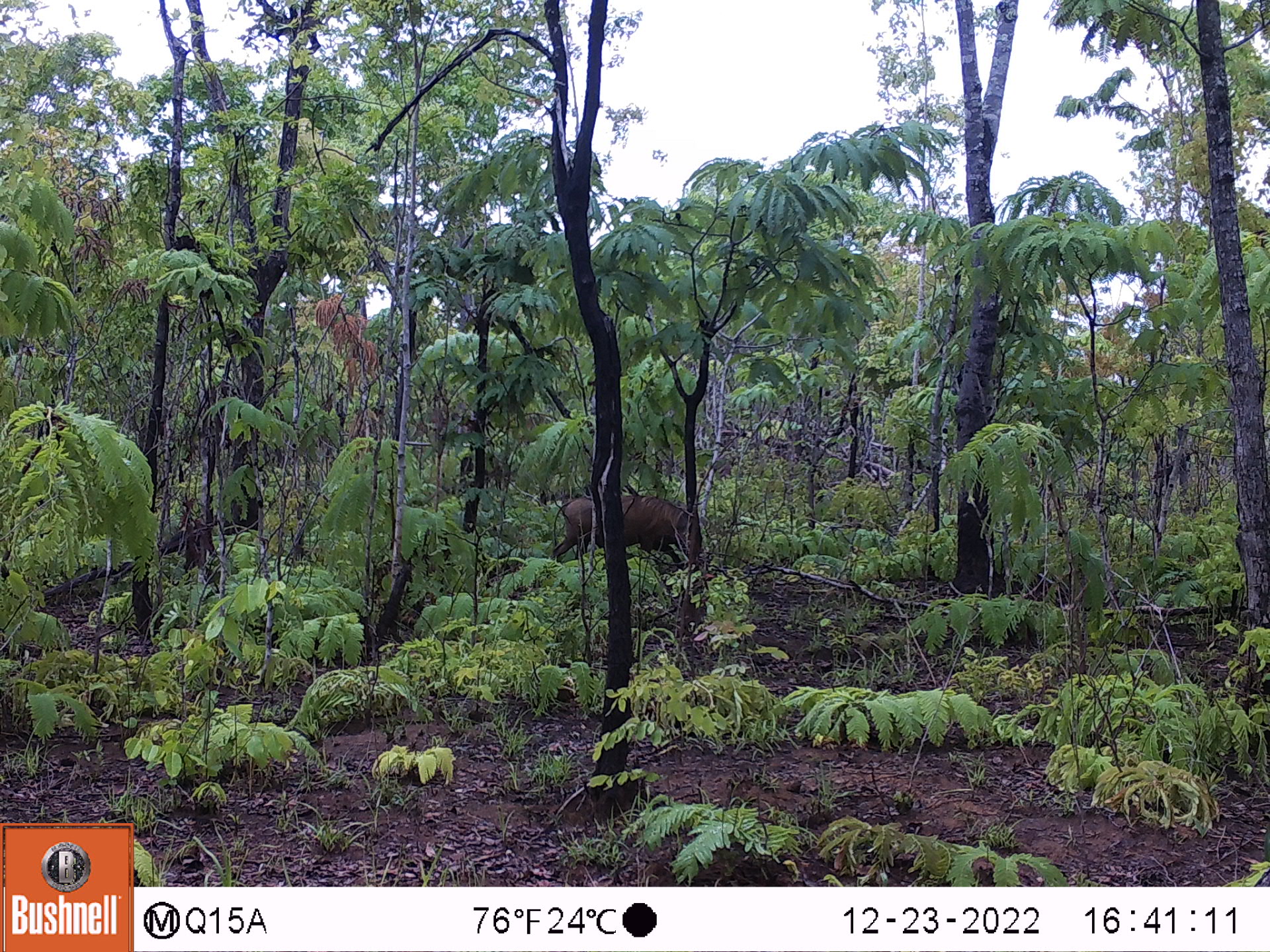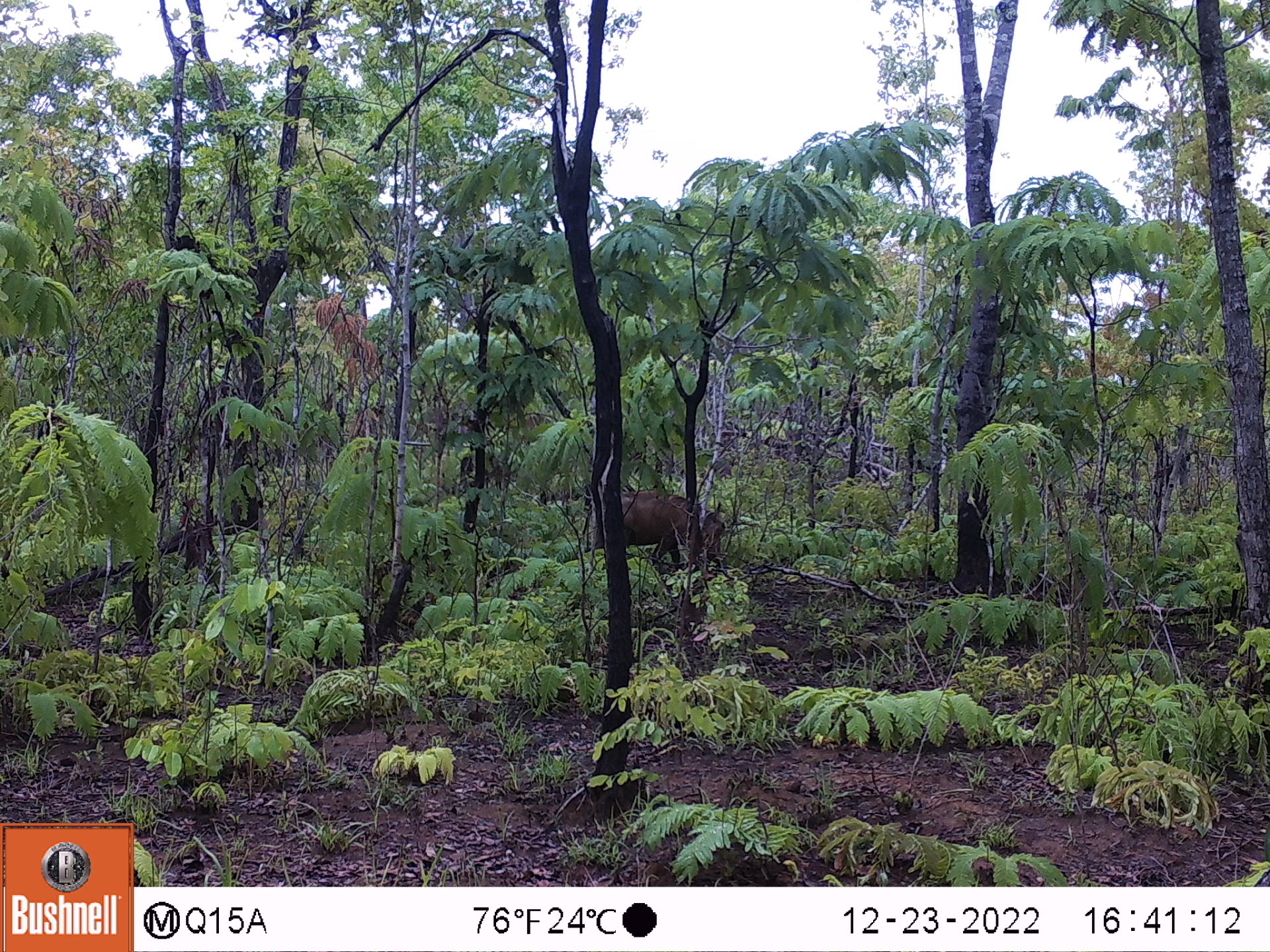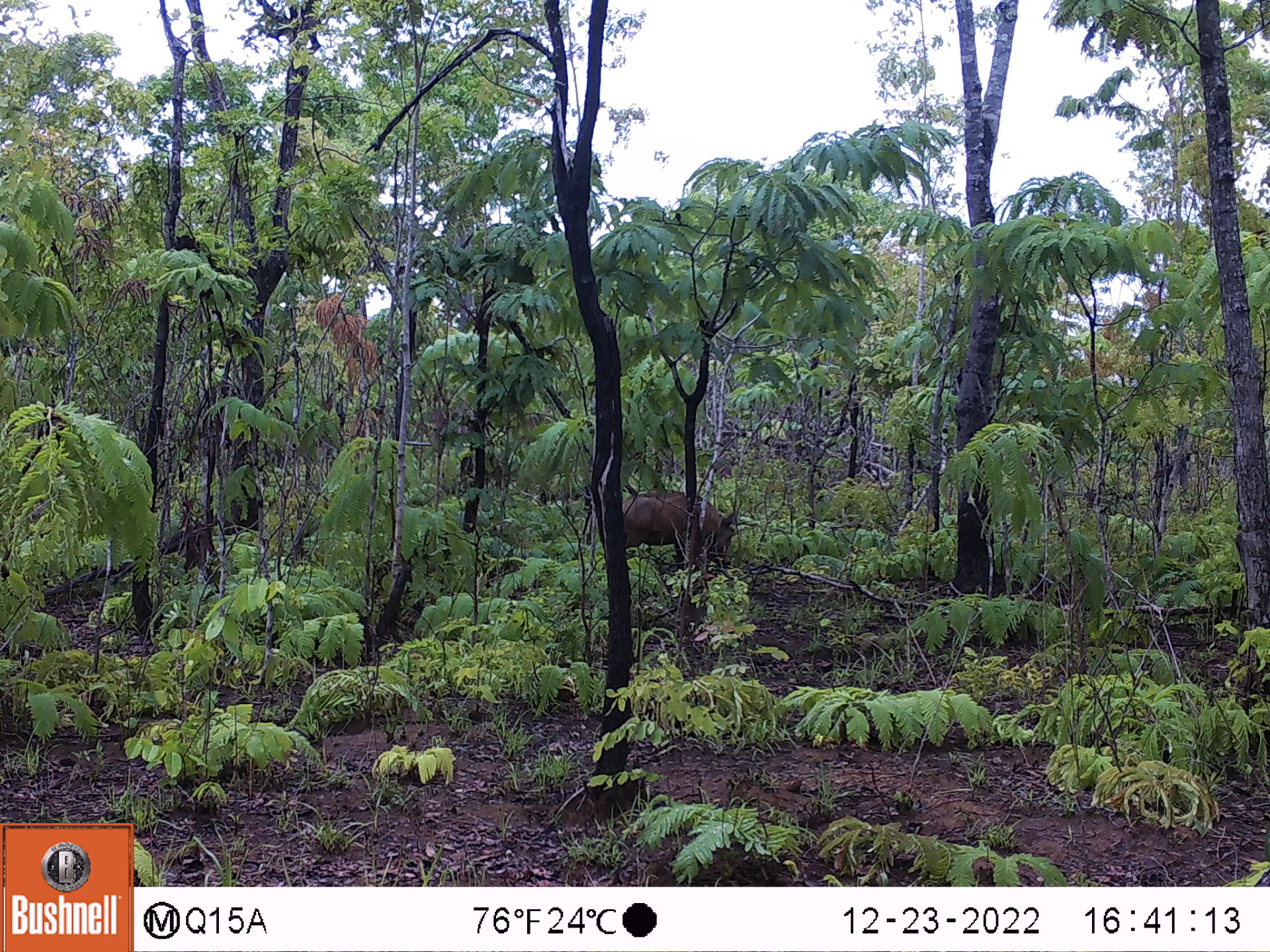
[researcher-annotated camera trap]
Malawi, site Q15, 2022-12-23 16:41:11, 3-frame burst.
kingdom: Animalia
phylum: Chordata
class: Mammalia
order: Artiodactyla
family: Suidae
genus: Phacochoerus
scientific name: Phacochoerus africanus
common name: common warthog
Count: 1.